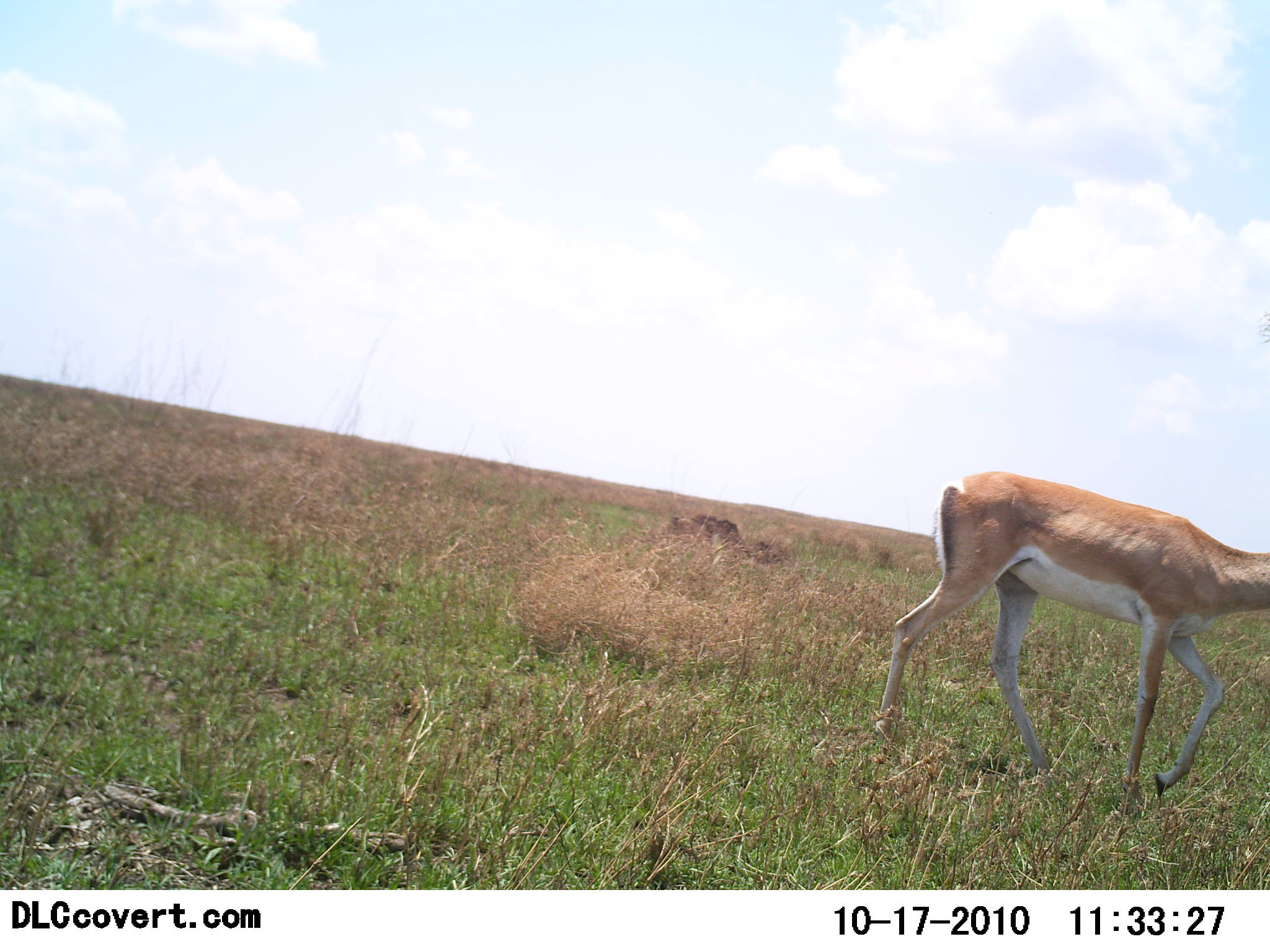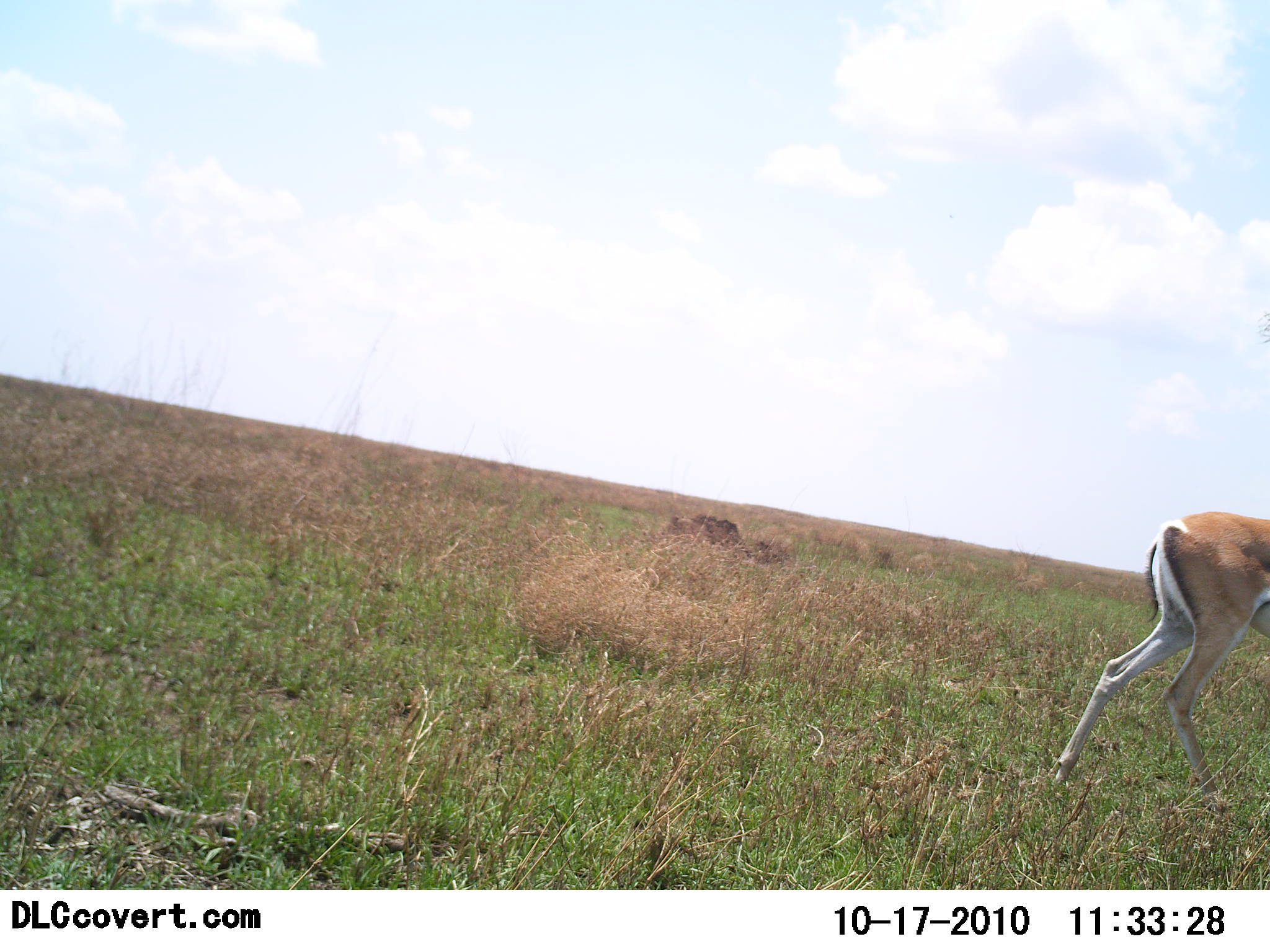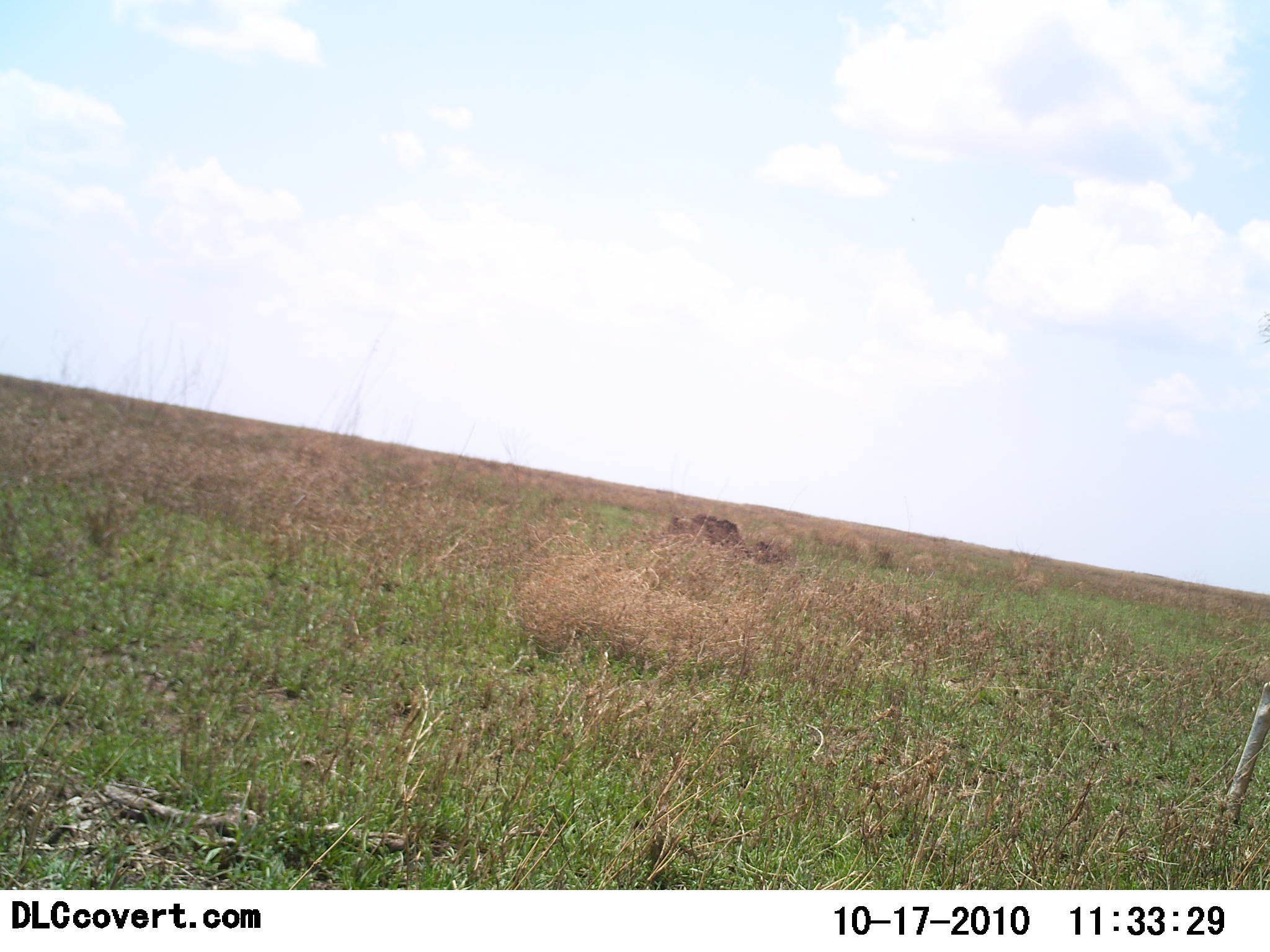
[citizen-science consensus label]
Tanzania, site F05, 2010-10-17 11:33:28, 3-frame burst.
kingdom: Animalia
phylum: Chordata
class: Mammalia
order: Artiodactyla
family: Bovidae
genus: Nanger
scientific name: Nanger granti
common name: grant's gazelle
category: gazellegrants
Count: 1.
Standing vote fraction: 0%.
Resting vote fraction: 0%.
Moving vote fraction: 100%.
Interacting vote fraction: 0%.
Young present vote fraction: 0%.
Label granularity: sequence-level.